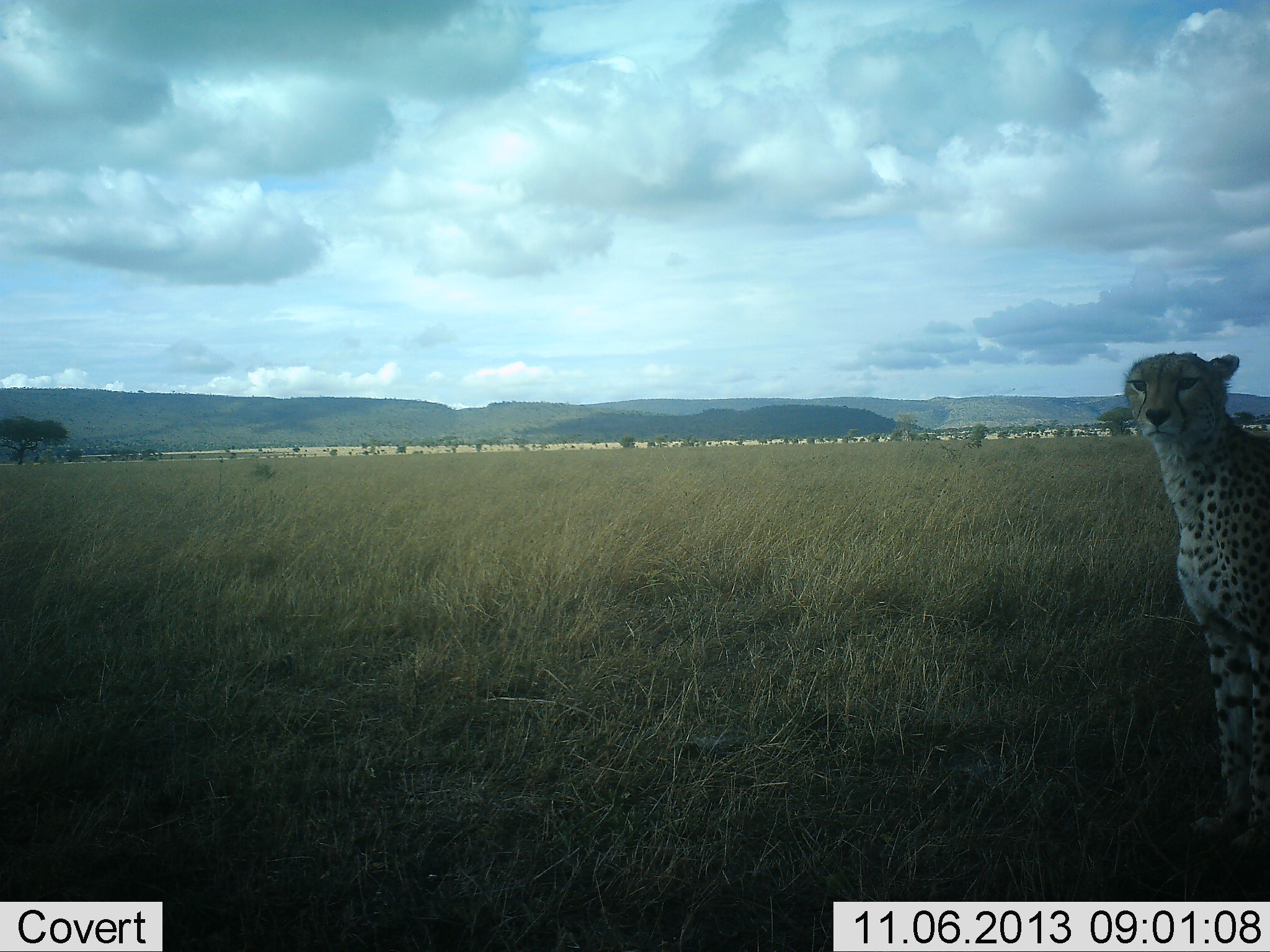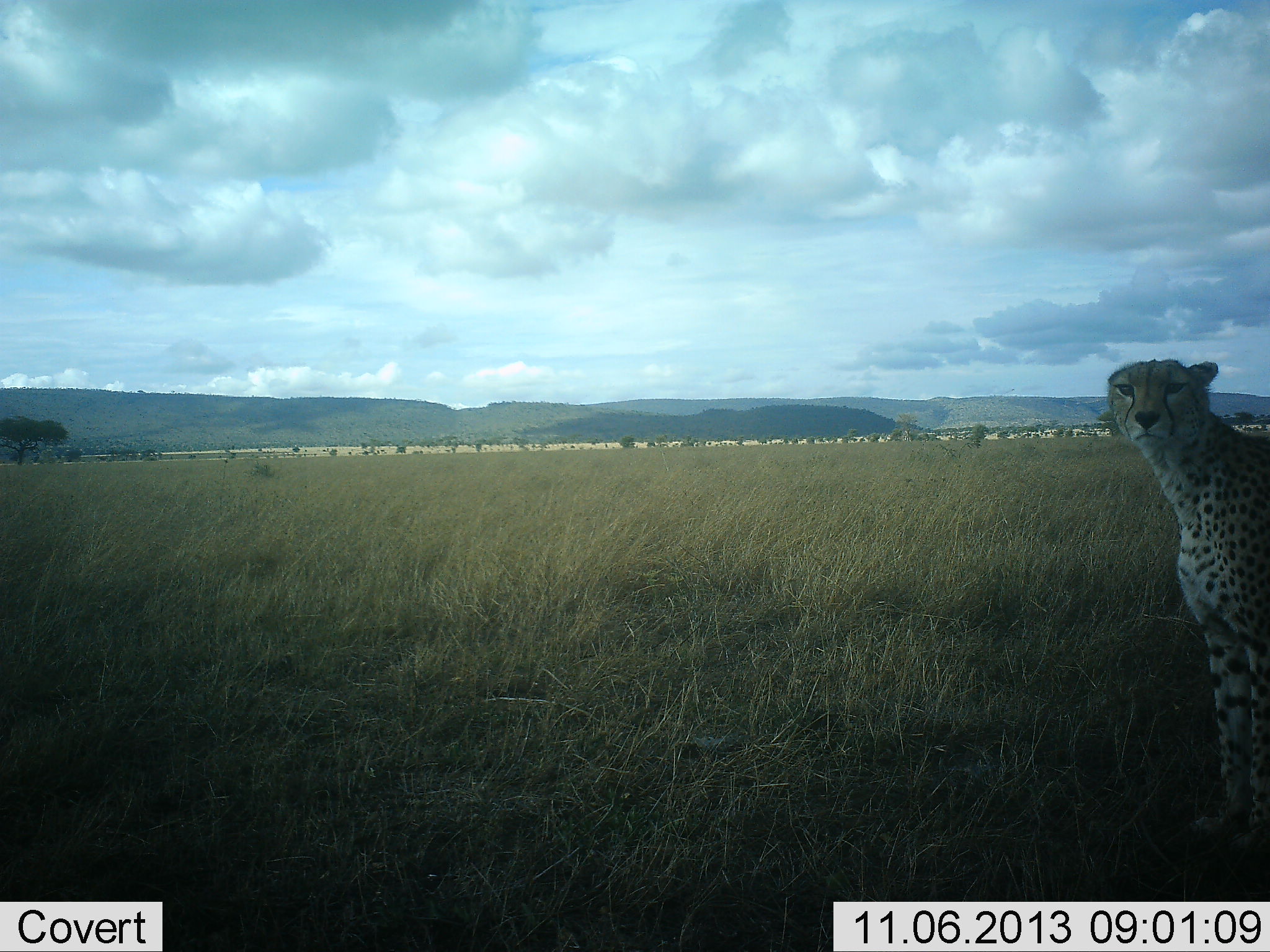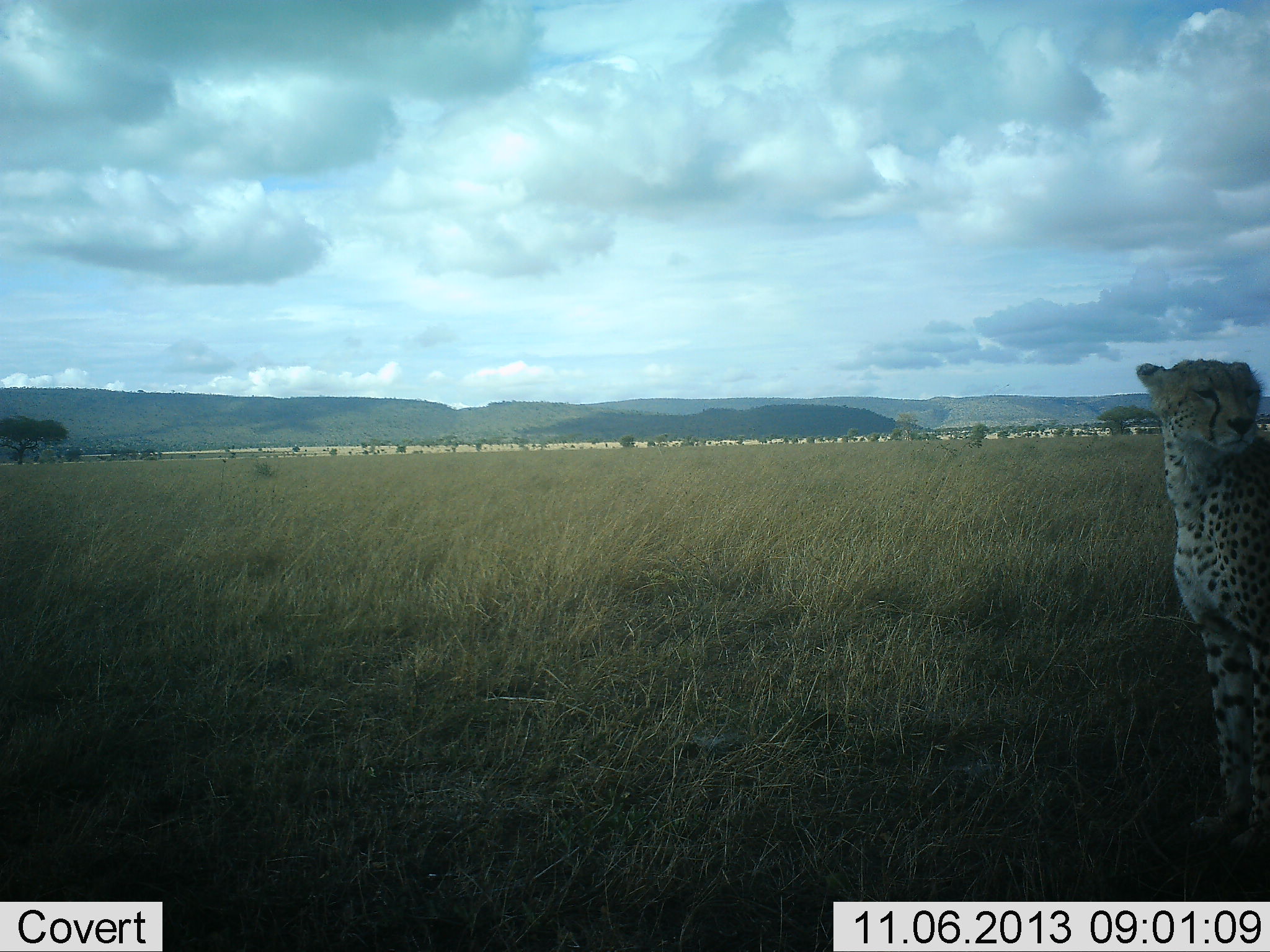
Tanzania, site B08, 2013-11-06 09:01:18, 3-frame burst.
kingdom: Animalia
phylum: Chordata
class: Mammalia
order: Carnivora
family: Felidae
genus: Acinonyx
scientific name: Acinonyx jubatus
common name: cheetah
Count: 1.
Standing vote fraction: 90%.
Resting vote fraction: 10%.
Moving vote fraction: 0%.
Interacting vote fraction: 0%.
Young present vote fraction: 0%.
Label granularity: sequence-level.